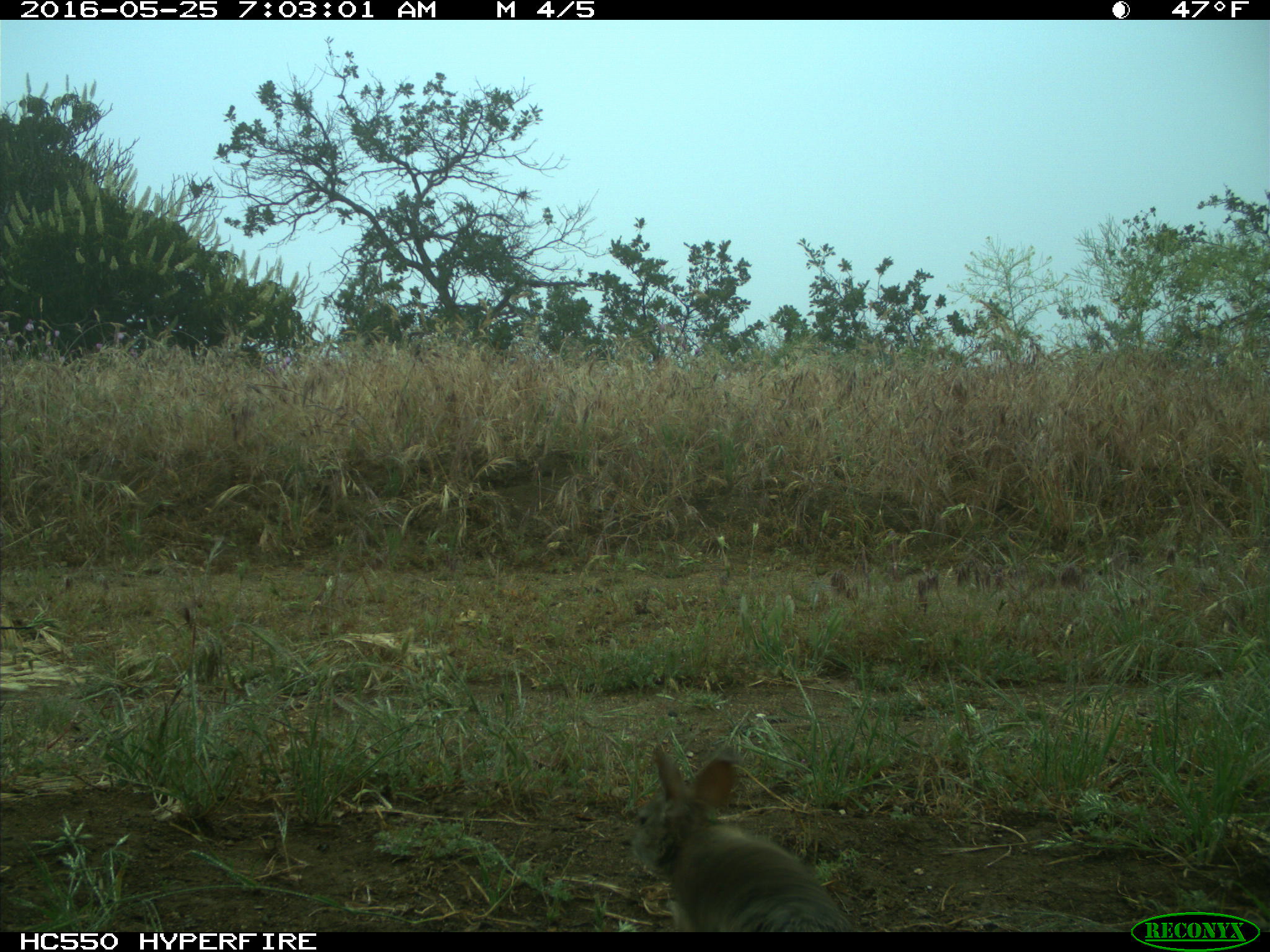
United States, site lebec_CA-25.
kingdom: Animalia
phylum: Chordata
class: Mammalia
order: Lagomorpha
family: Leporidae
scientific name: Leporidae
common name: rabbits and hares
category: unidentified rabbit